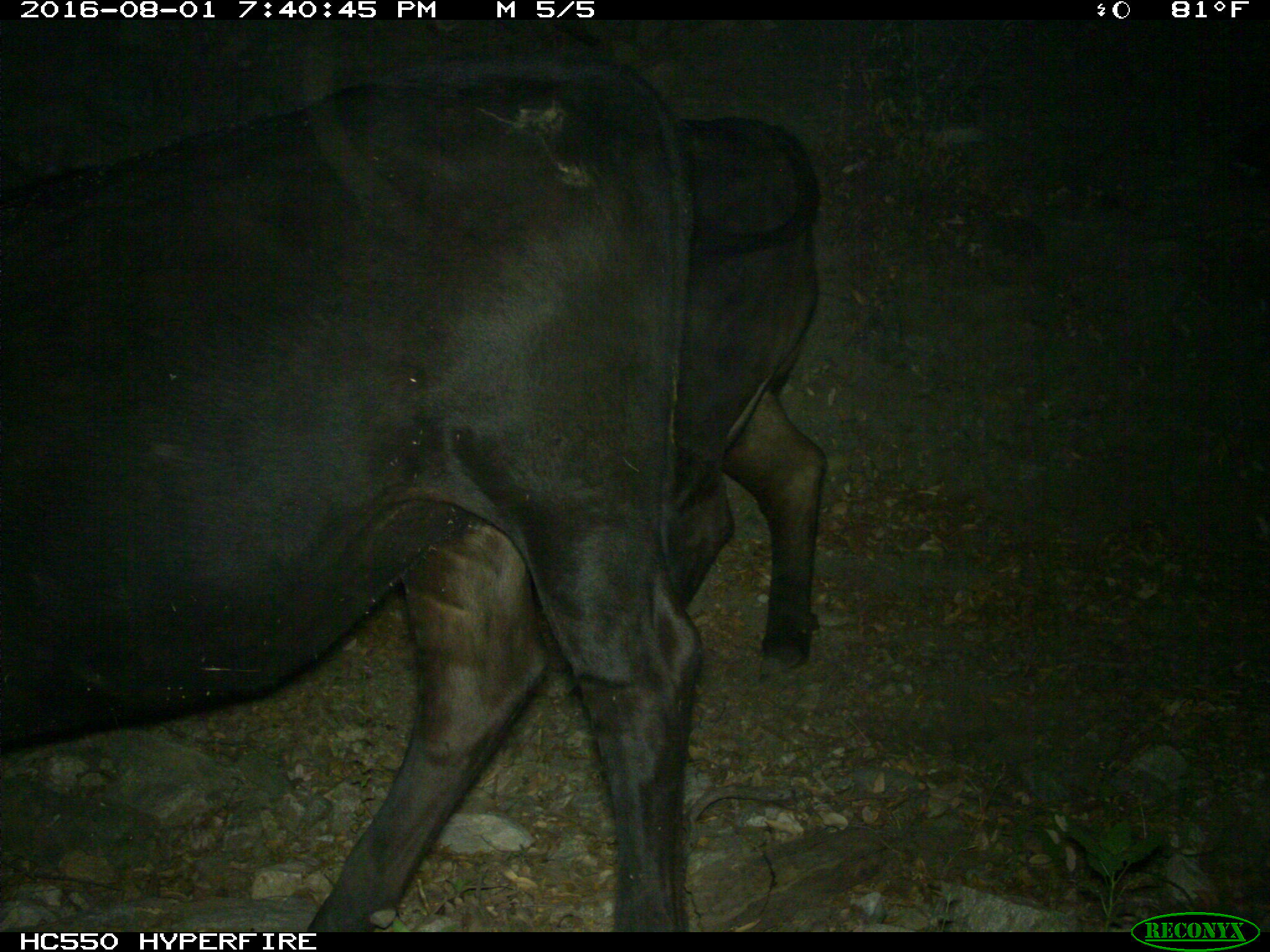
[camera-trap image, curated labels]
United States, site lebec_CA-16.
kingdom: Animalia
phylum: Chordata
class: Mammalia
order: Artiodactyla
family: Bovidae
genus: Bos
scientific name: Bos taurus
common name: domestic cow